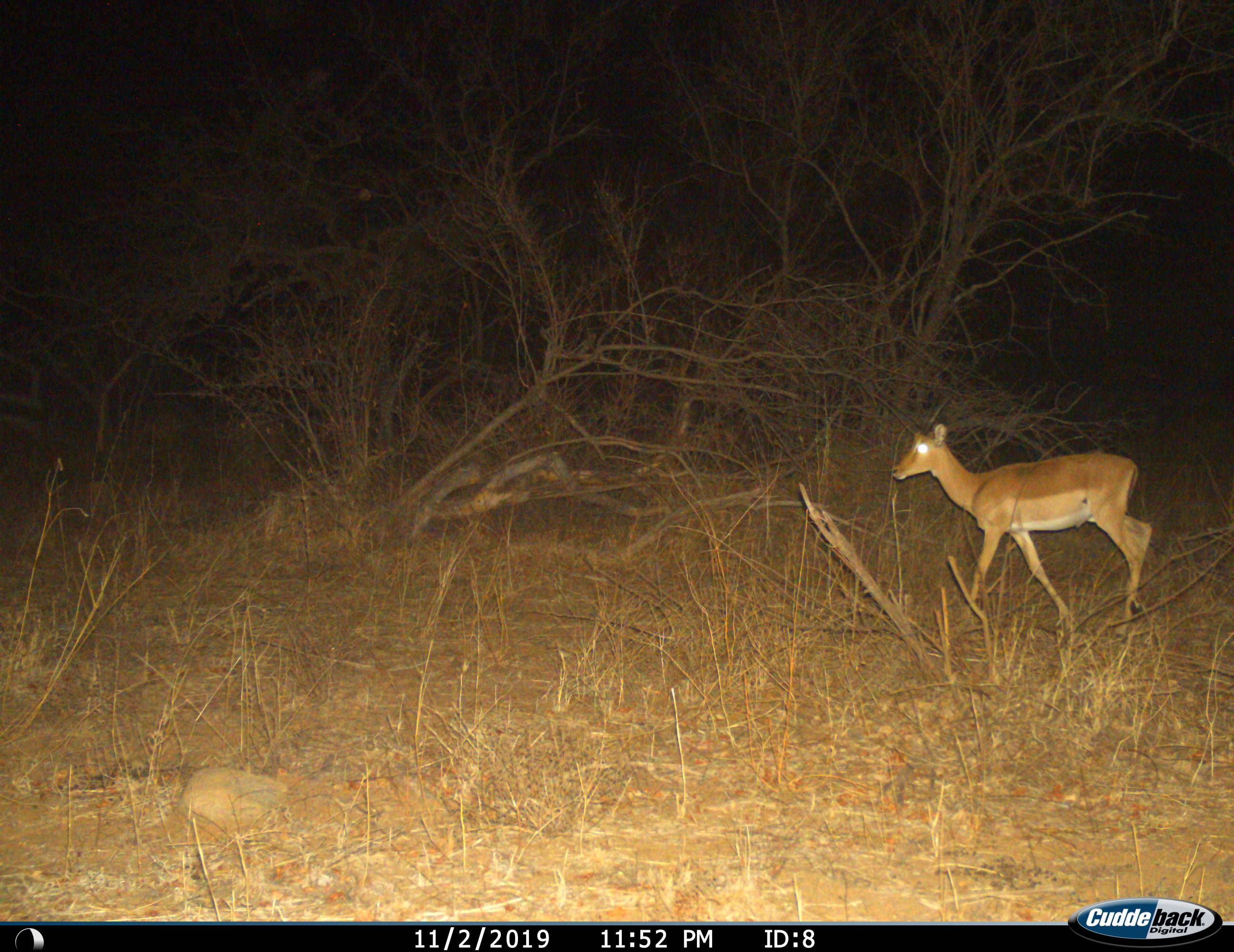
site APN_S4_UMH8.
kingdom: Animalia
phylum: Chordata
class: Mammalia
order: Artiodactyla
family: Bovidae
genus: Aepyceros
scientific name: Aepyceros melampus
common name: impala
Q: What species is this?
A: Impala (Aepyceros melampus).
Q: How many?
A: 1.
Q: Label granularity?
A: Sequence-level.